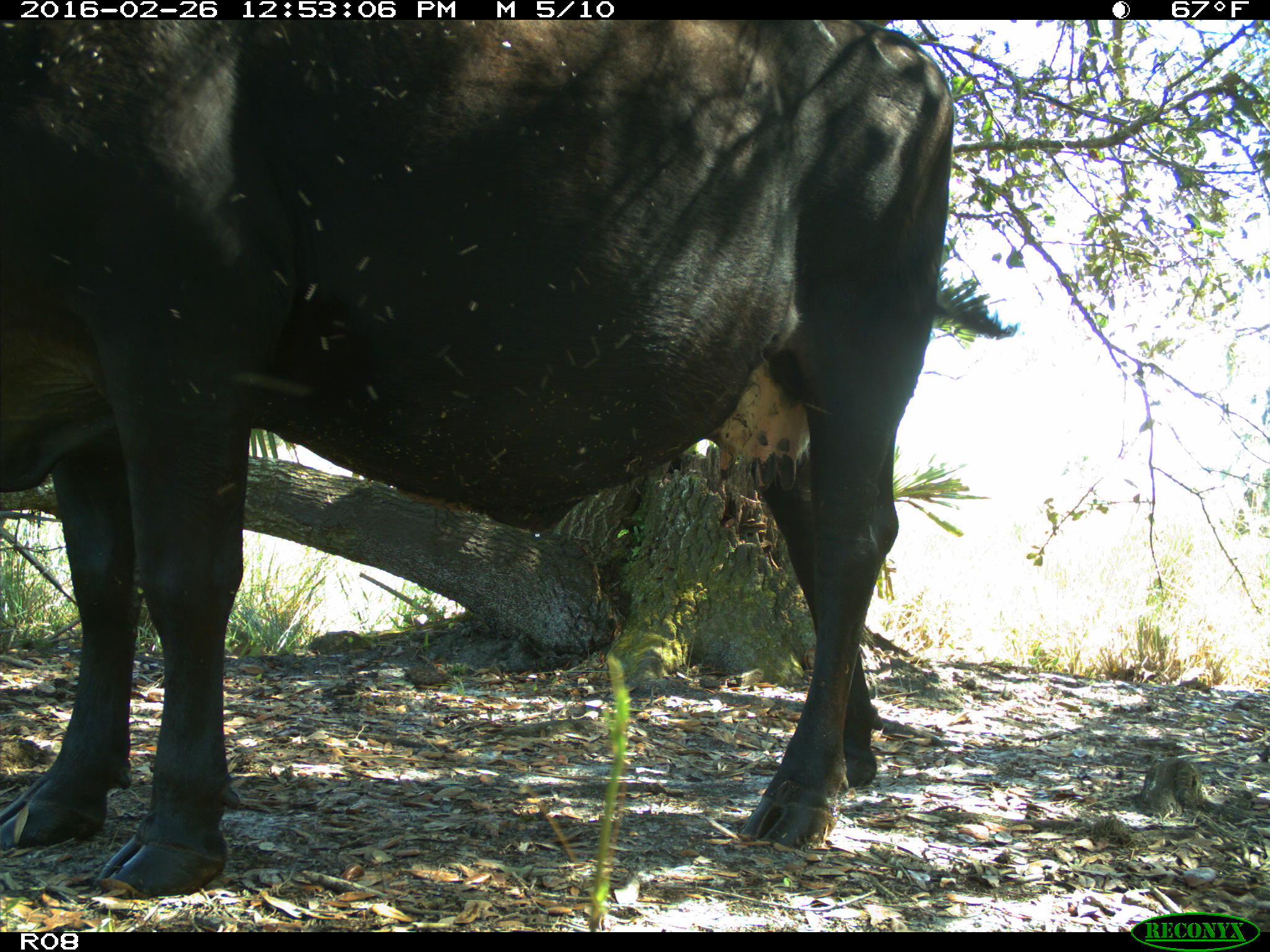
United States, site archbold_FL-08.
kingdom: Animalia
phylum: Chordata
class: Mammalia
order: Artiodactyla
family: Bovidae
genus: Bos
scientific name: Bos taurus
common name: domestic cow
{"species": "Bos taurus (domestic cow)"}